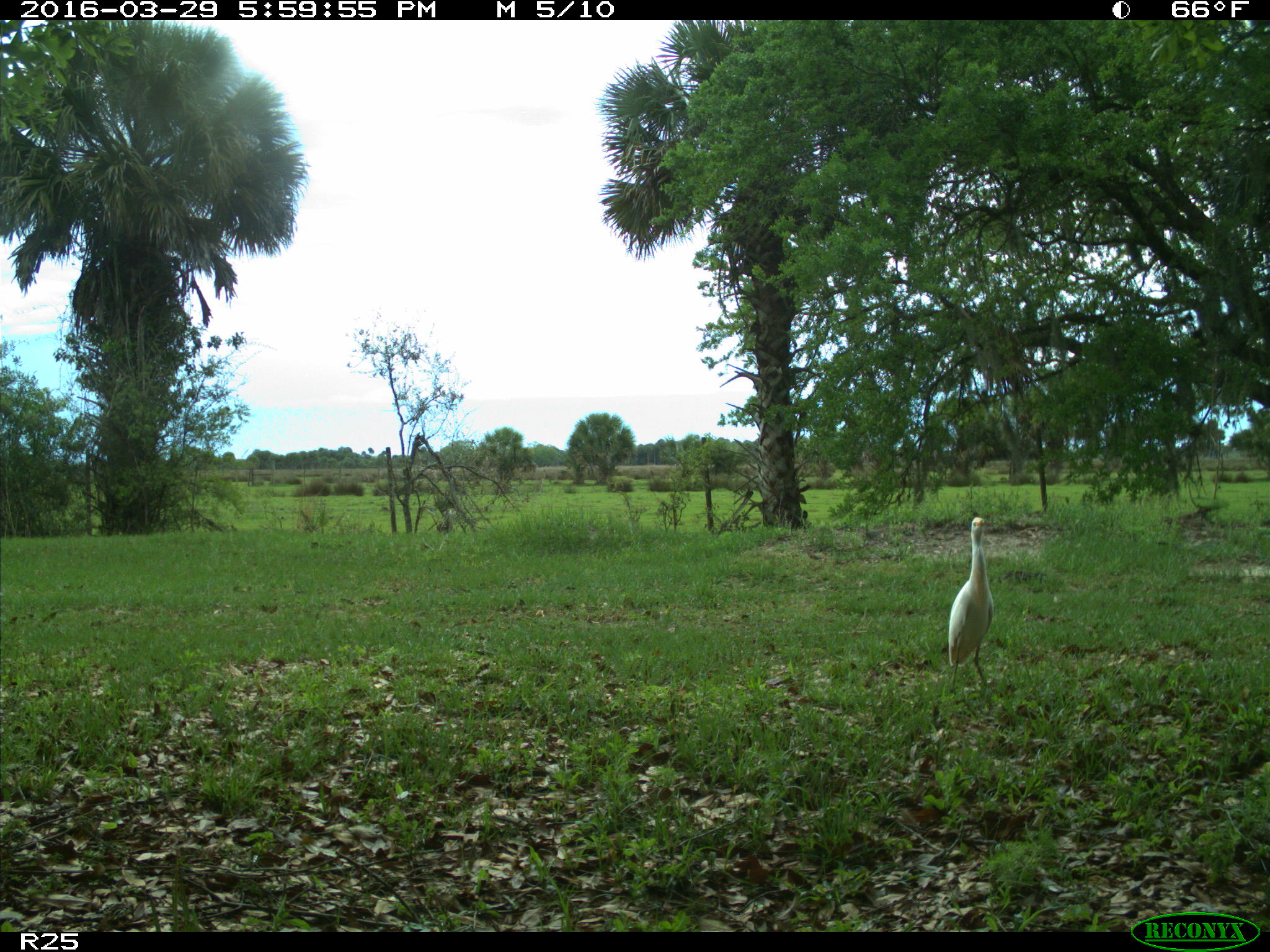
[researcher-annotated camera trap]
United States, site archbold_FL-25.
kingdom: Animalia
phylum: Chordata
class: Aves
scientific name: Aves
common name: birds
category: unidentified bird